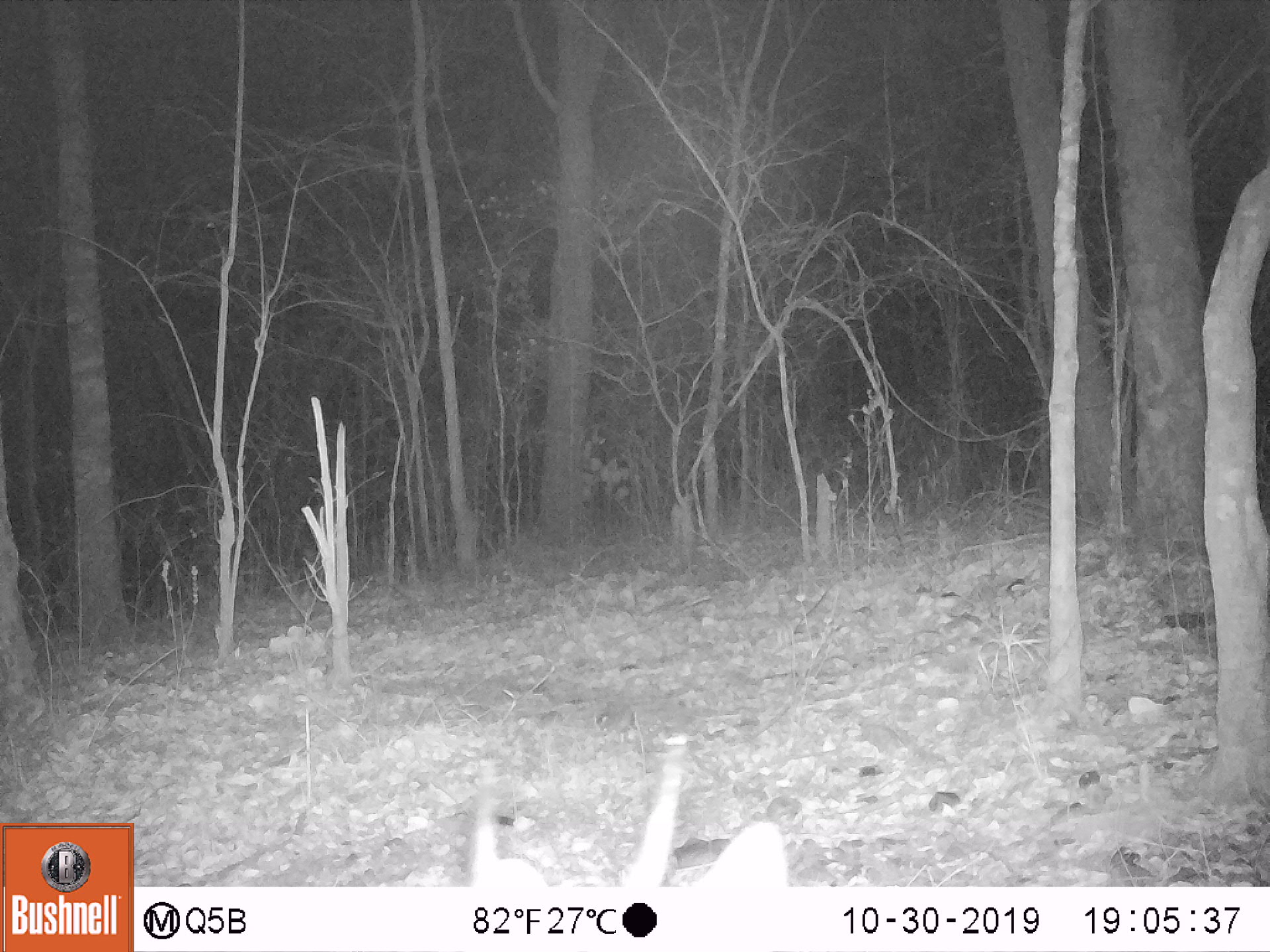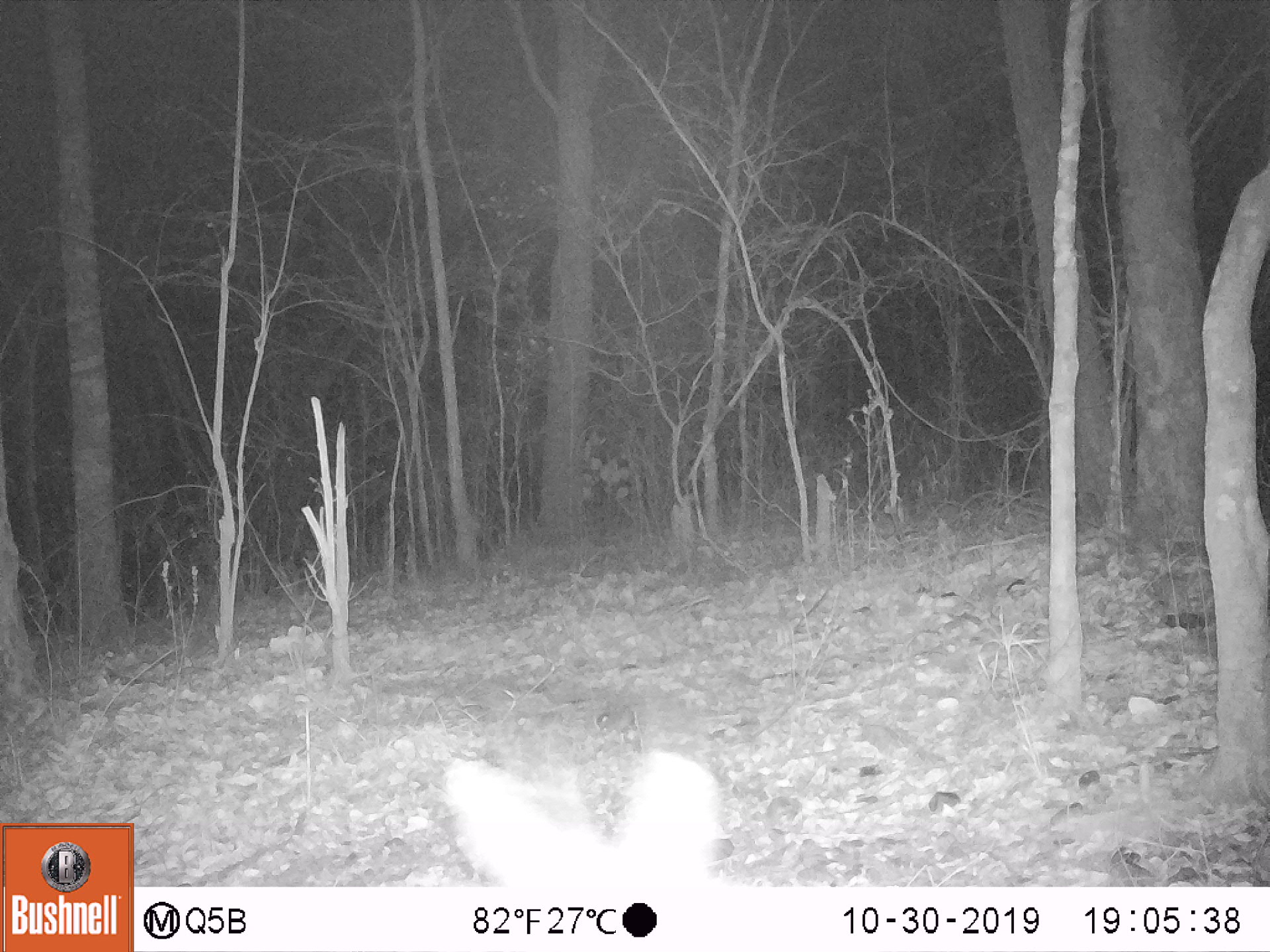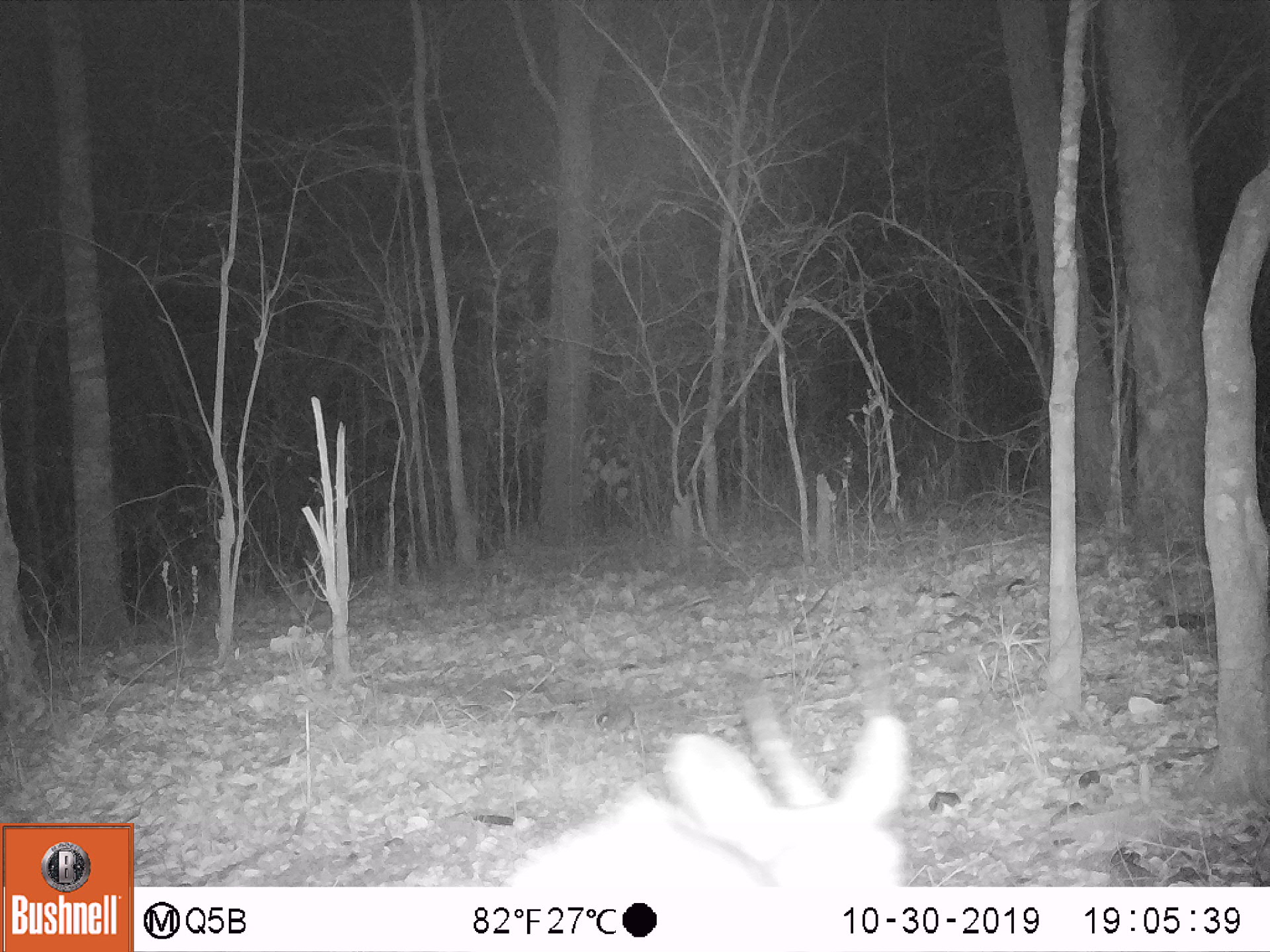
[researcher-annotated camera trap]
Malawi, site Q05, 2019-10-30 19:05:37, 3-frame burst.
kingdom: Animalia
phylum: Chordata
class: Mammalia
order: Artiodactyla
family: Bovidae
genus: Tragelaphus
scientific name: Tragelaphus sylvaticus sylvaticus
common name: cape bushbuck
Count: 1.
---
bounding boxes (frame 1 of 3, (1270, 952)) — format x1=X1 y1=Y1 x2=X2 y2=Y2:
cape bushbuck: x1=450 y1=726 x2=798 y2=885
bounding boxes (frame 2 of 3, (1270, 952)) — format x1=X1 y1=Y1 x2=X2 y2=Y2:
cape bushbuck: x1=438 y1=701 x2=727 y2=887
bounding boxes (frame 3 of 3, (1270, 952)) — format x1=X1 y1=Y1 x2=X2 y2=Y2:
cape bushbuck: x1=502 y1=645 x2=924 y2=883